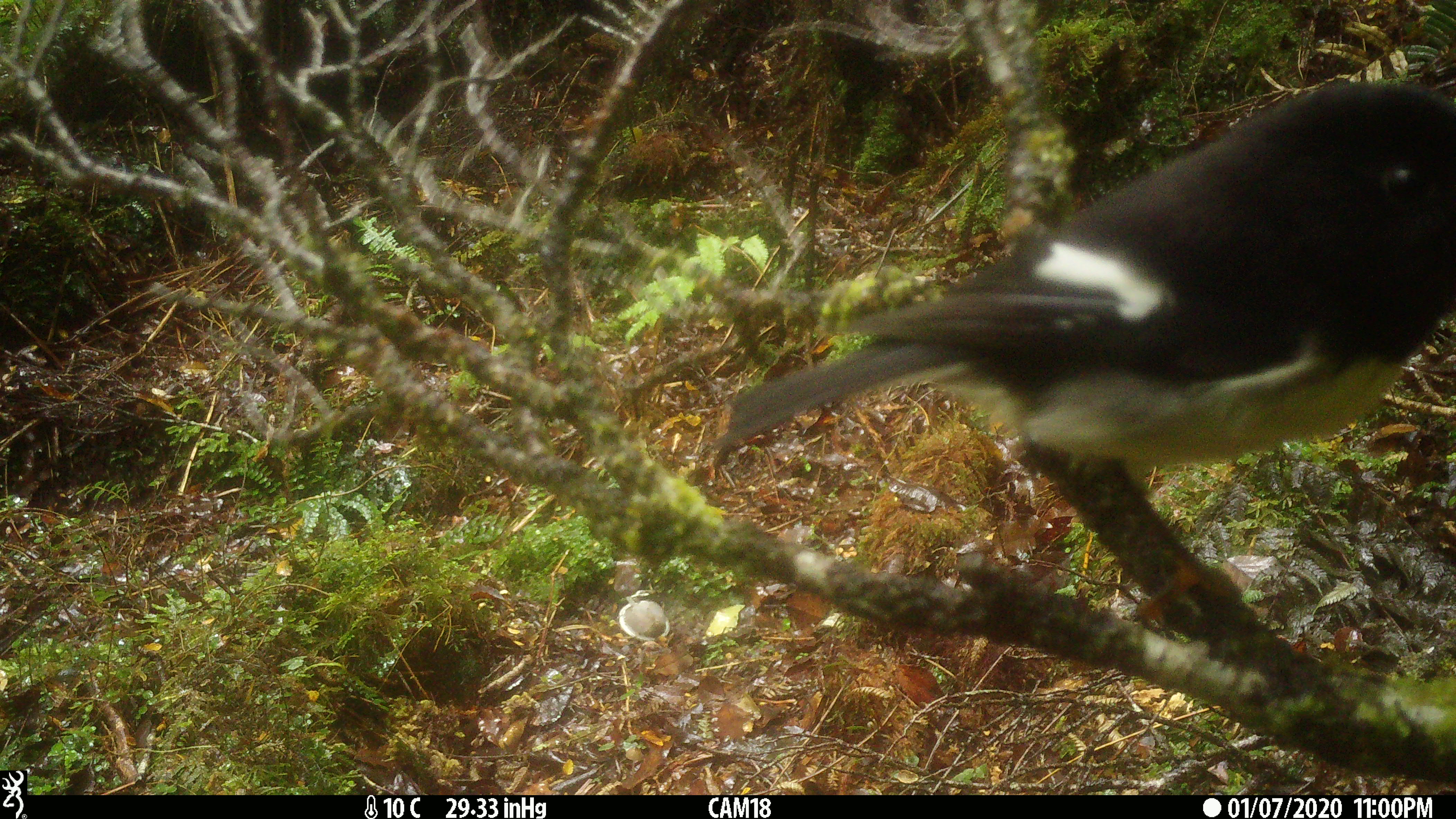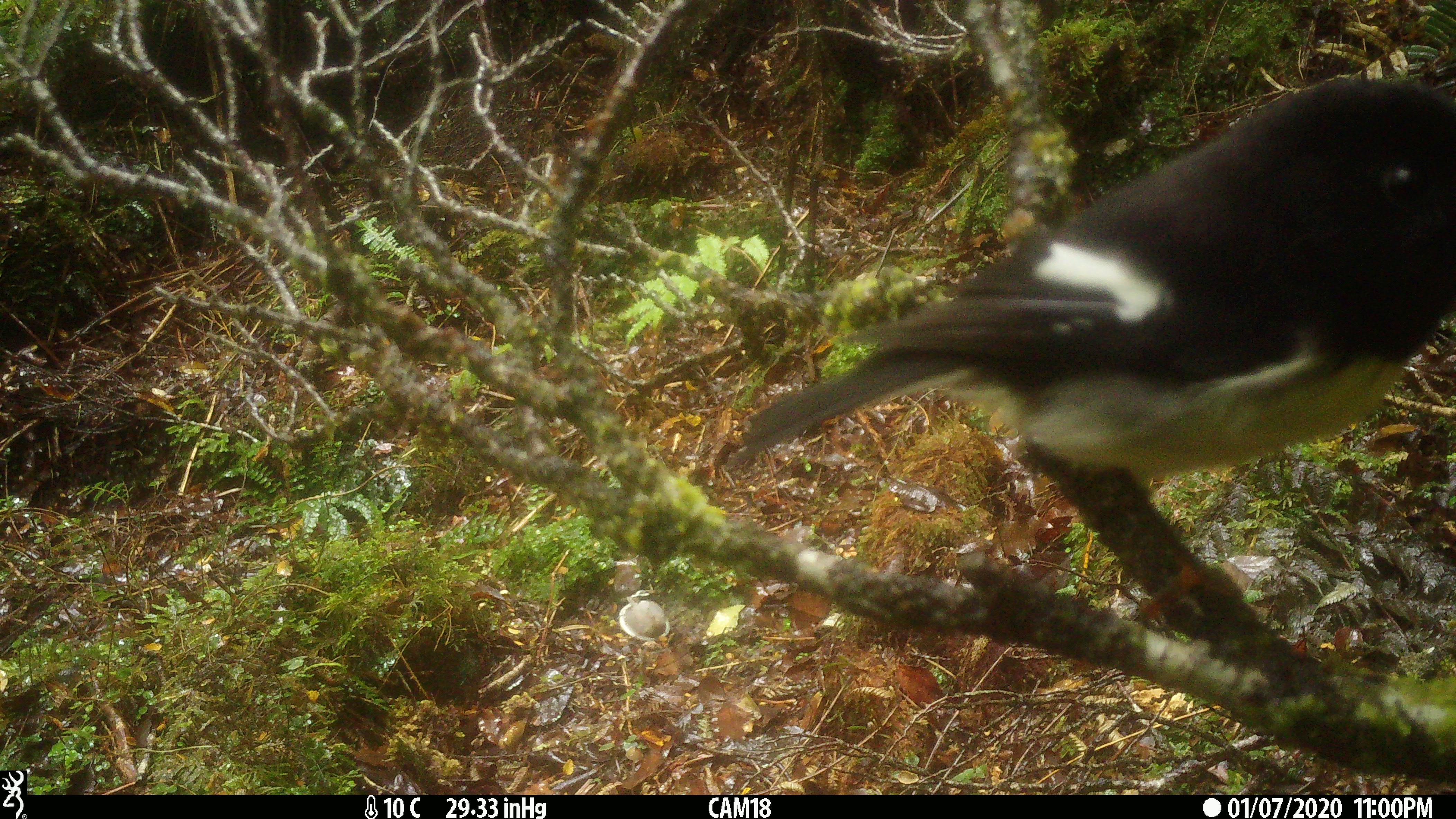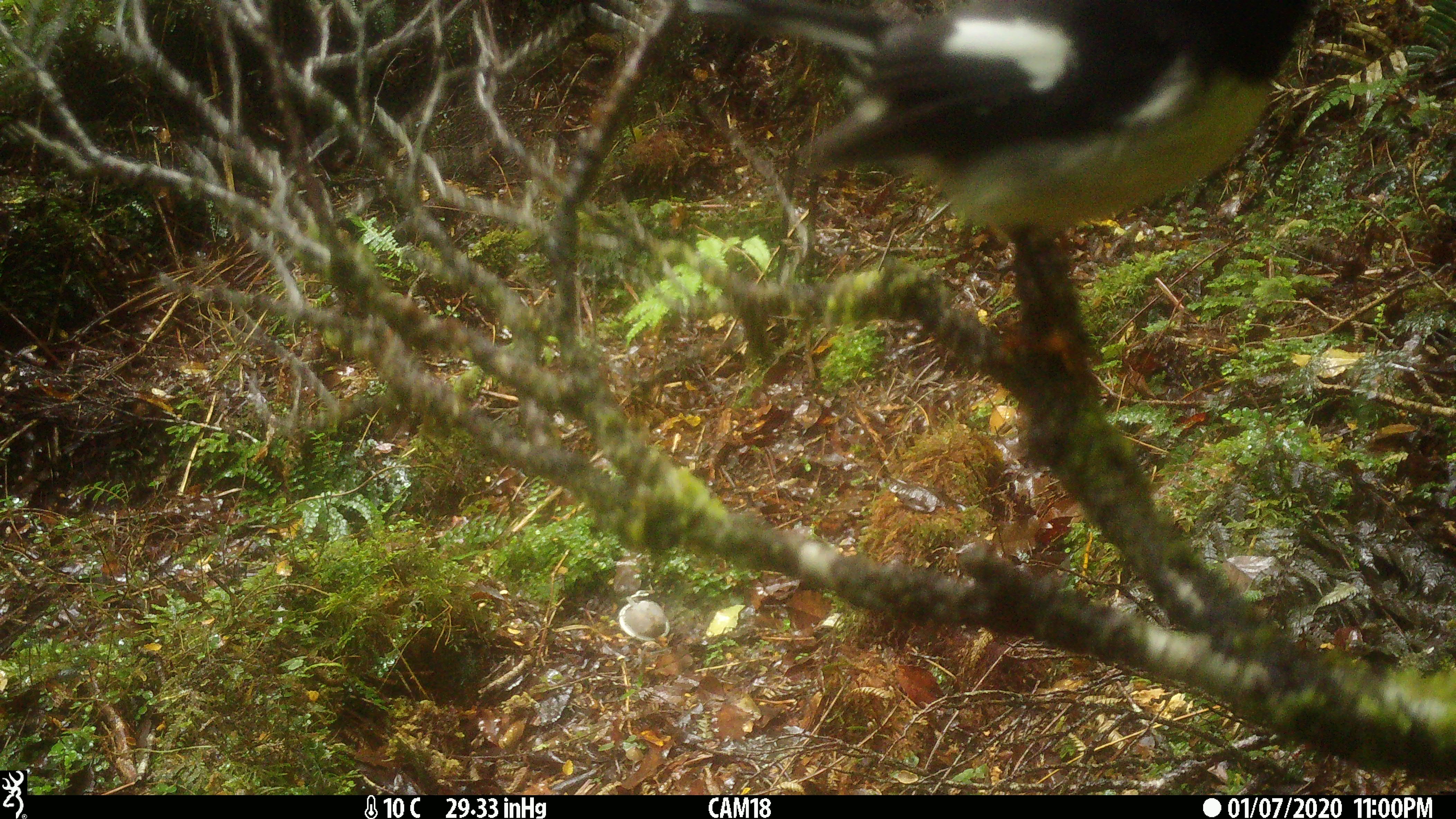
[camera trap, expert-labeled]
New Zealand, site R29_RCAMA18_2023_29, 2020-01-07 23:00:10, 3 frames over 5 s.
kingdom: Animalia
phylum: Chordata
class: Aves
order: Passeriformes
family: Petroicidae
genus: Petroica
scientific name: Petroica macrocephala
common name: tomtit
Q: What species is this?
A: Tomtit (Petroica macrocephala).